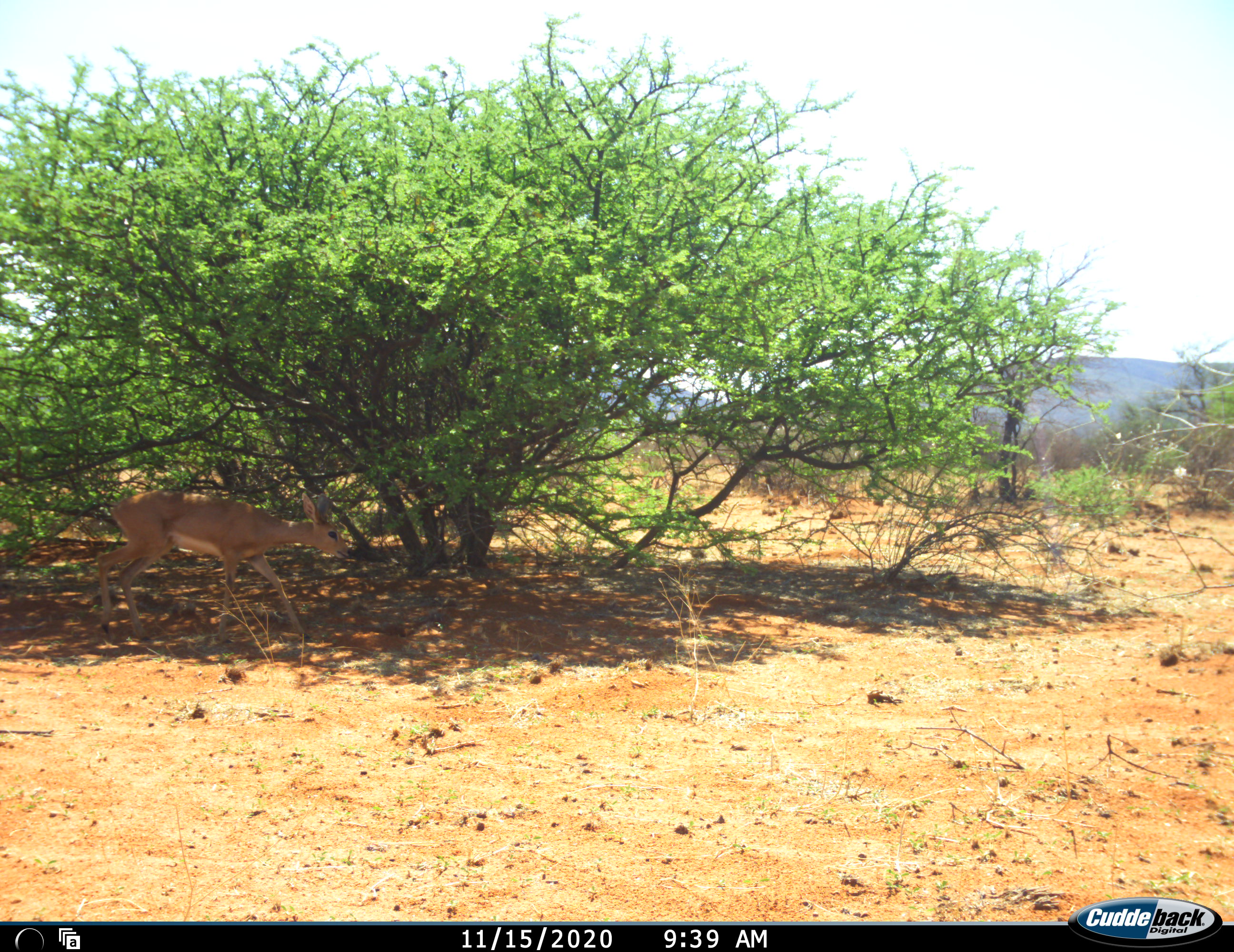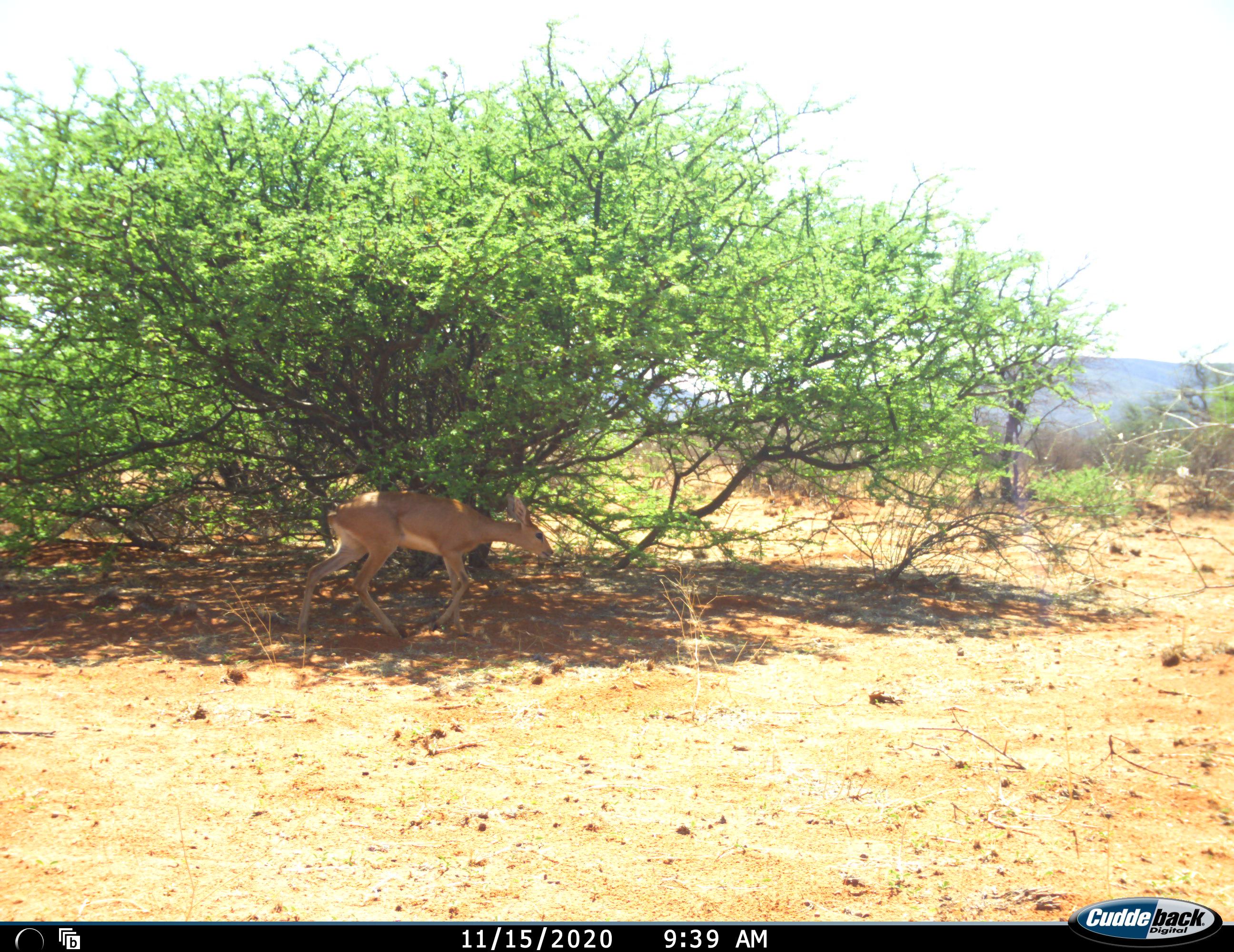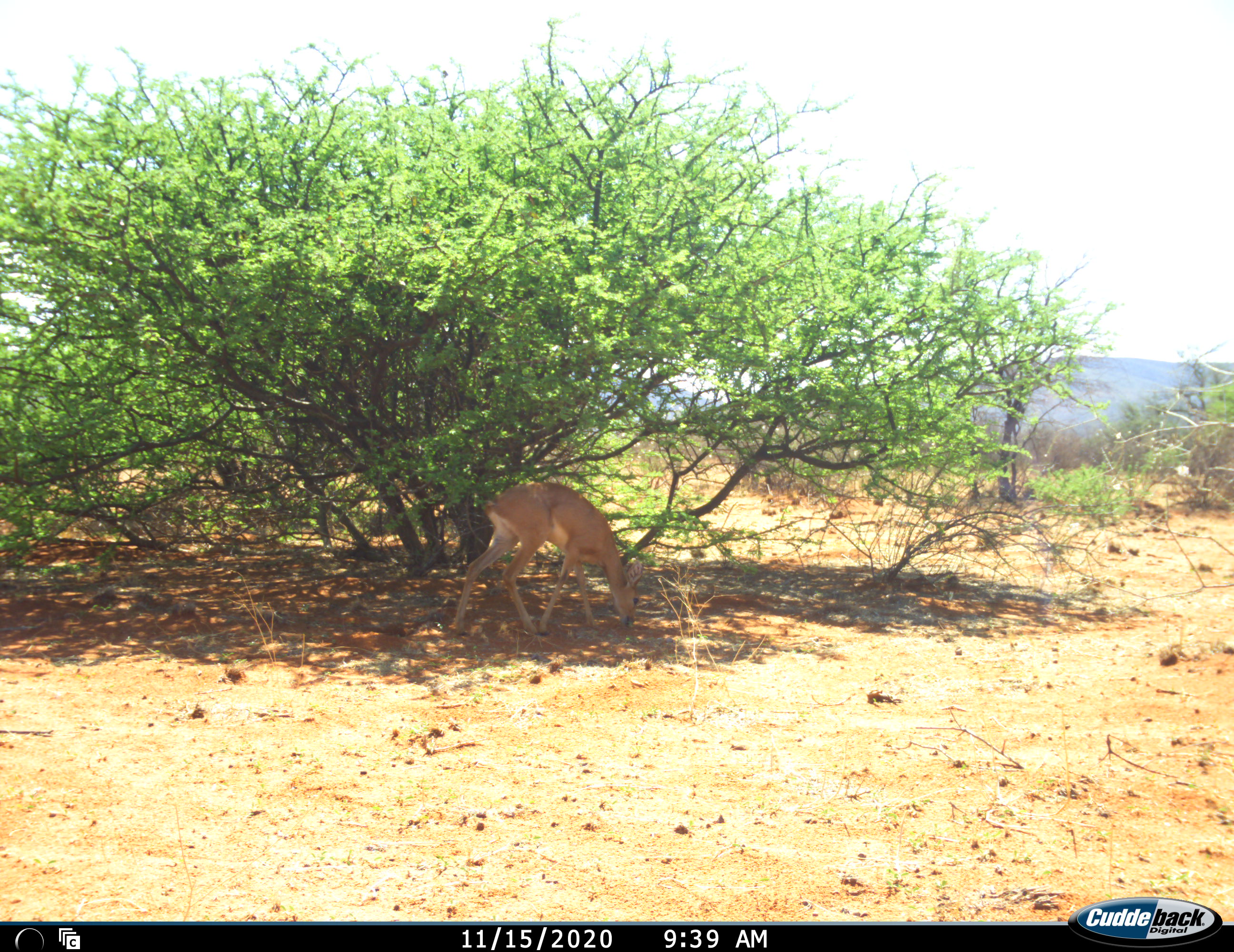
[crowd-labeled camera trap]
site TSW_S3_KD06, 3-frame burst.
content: unidentified animal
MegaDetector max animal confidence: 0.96